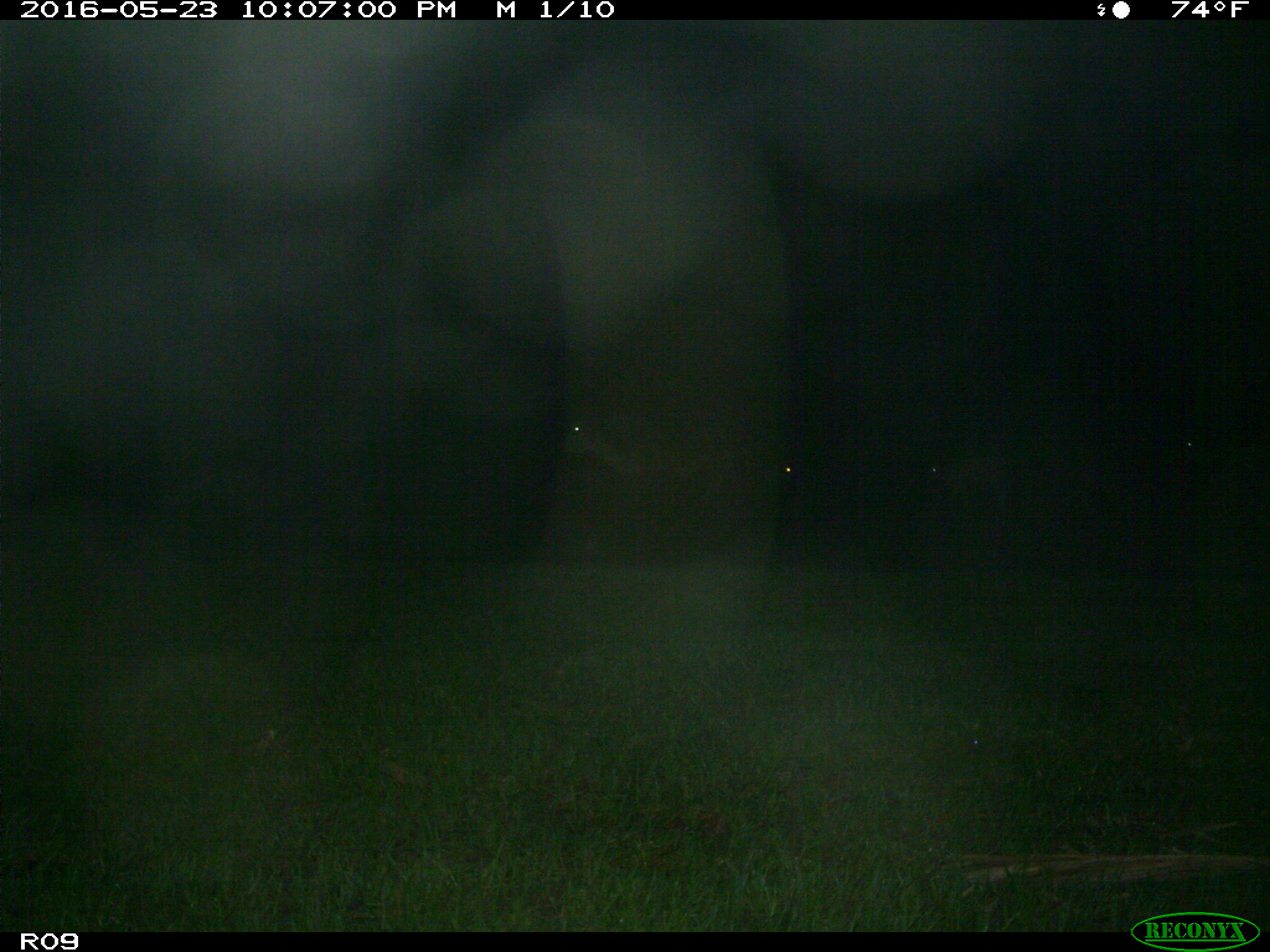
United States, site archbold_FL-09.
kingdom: Animalia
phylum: Chordata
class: Mammalia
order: Artiodactyla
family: Bovidae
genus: Bos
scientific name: Bos taurus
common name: domestic cow